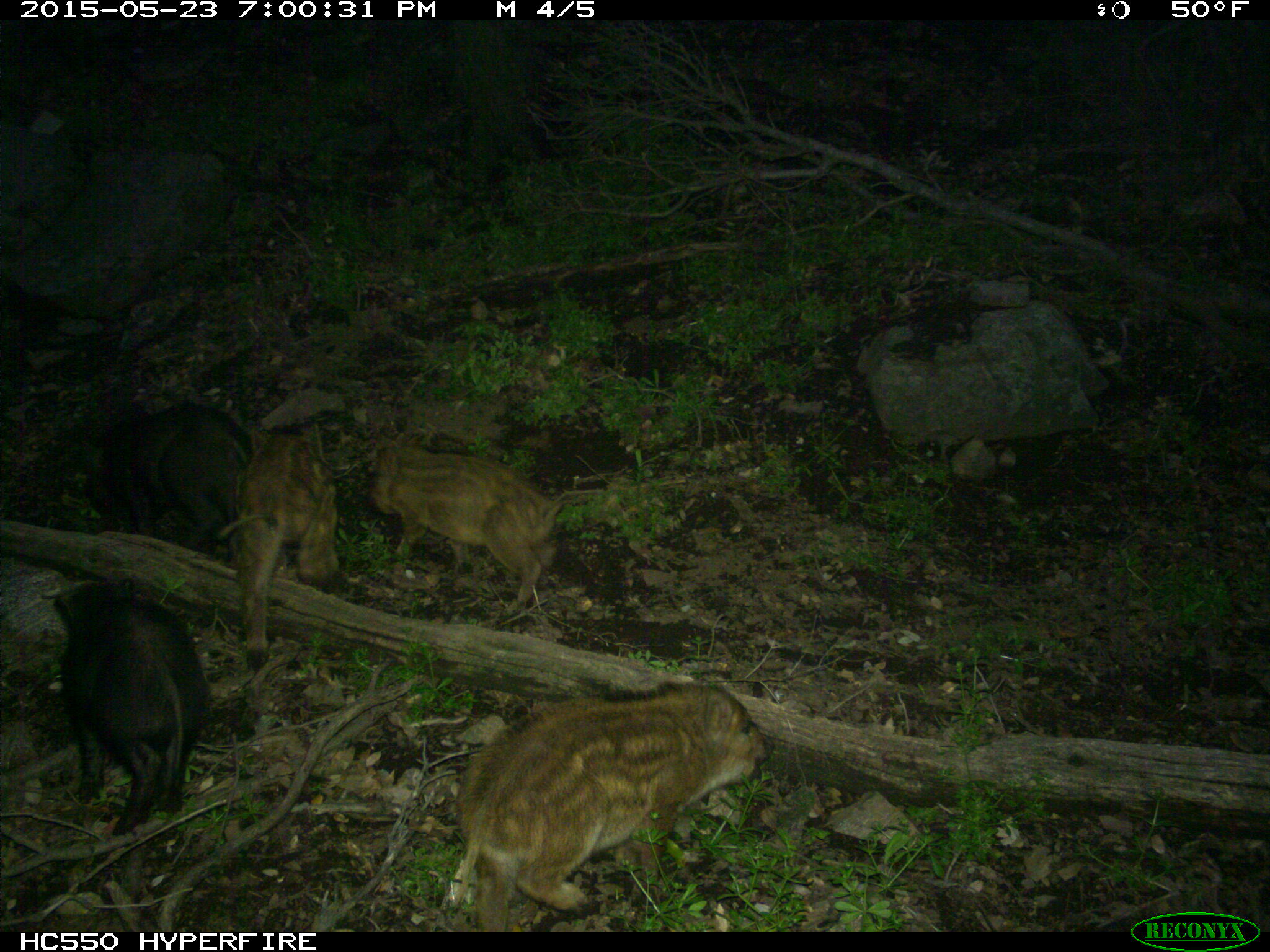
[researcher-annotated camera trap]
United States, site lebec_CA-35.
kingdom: Animalia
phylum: Chordata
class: Mammalia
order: Artiodactyla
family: Suidae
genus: Sus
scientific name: Sus scrofa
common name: wild boar